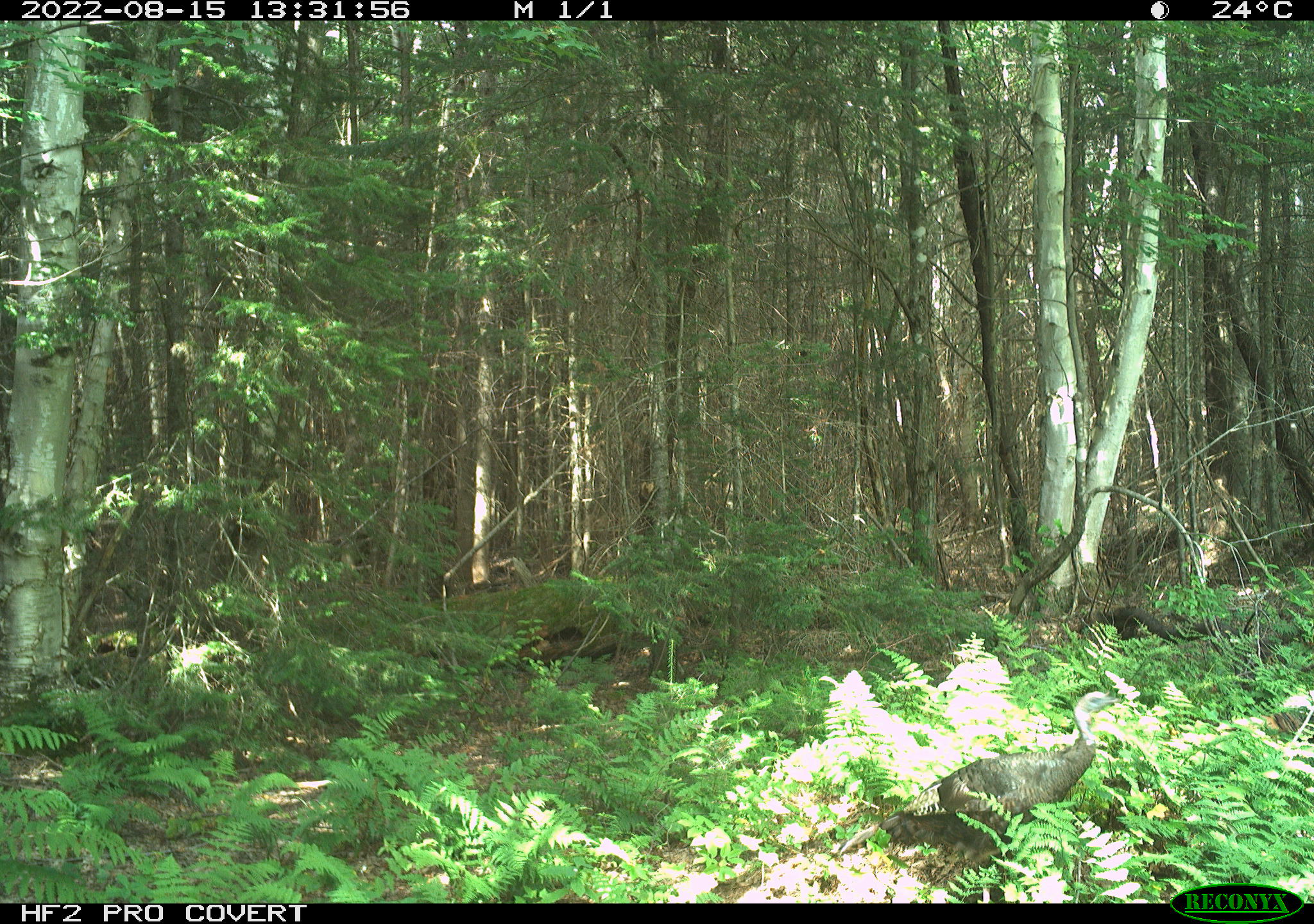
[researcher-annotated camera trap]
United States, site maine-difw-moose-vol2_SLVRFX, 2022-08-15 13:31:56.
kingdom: Animalia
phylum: Chordata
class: Aves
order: Galliformes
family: Phasianidae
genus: Meleagris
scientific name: Meleagris gallopavo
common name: wild turkey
Wild turkey (Meleagris gallopavo).